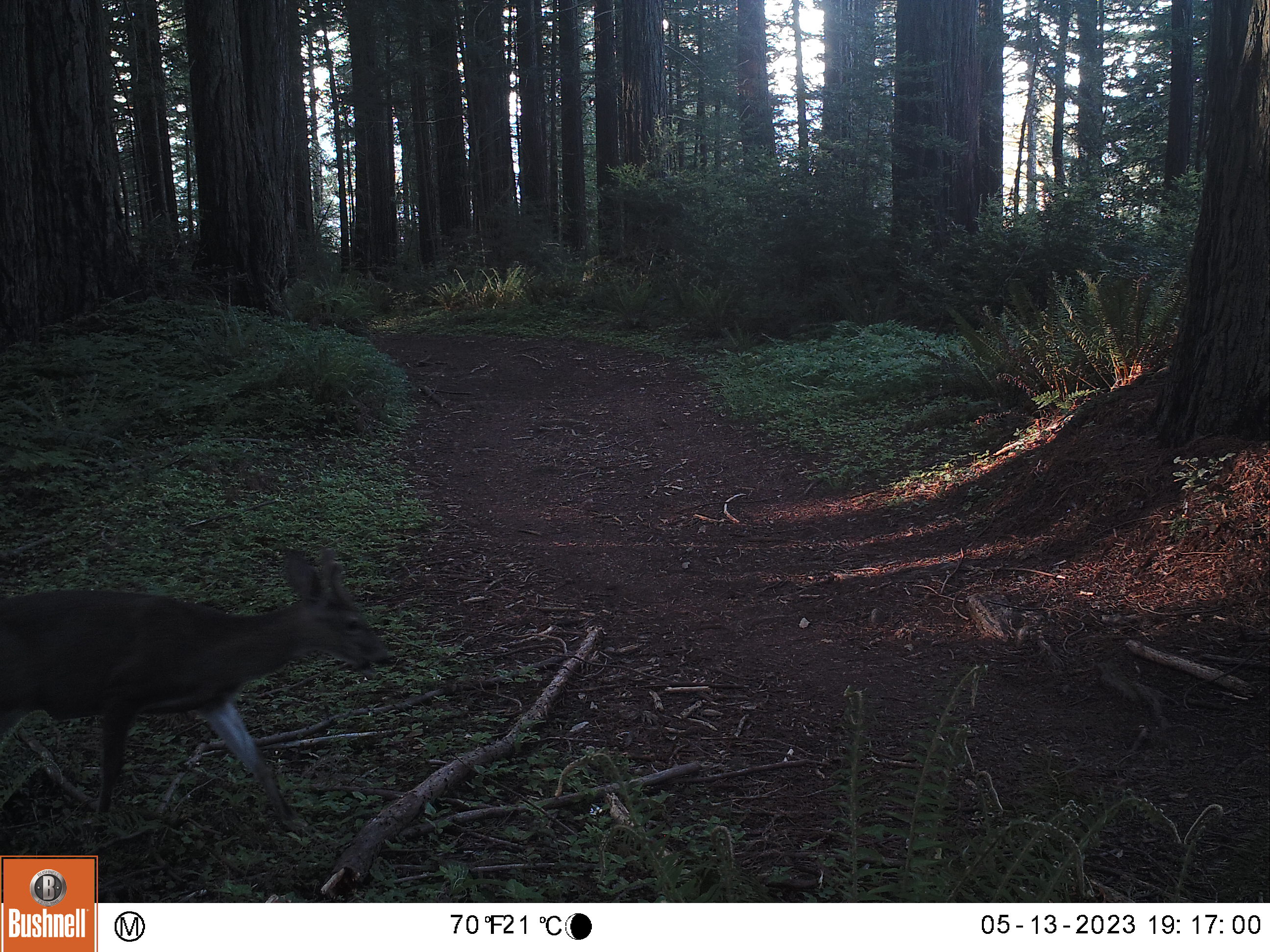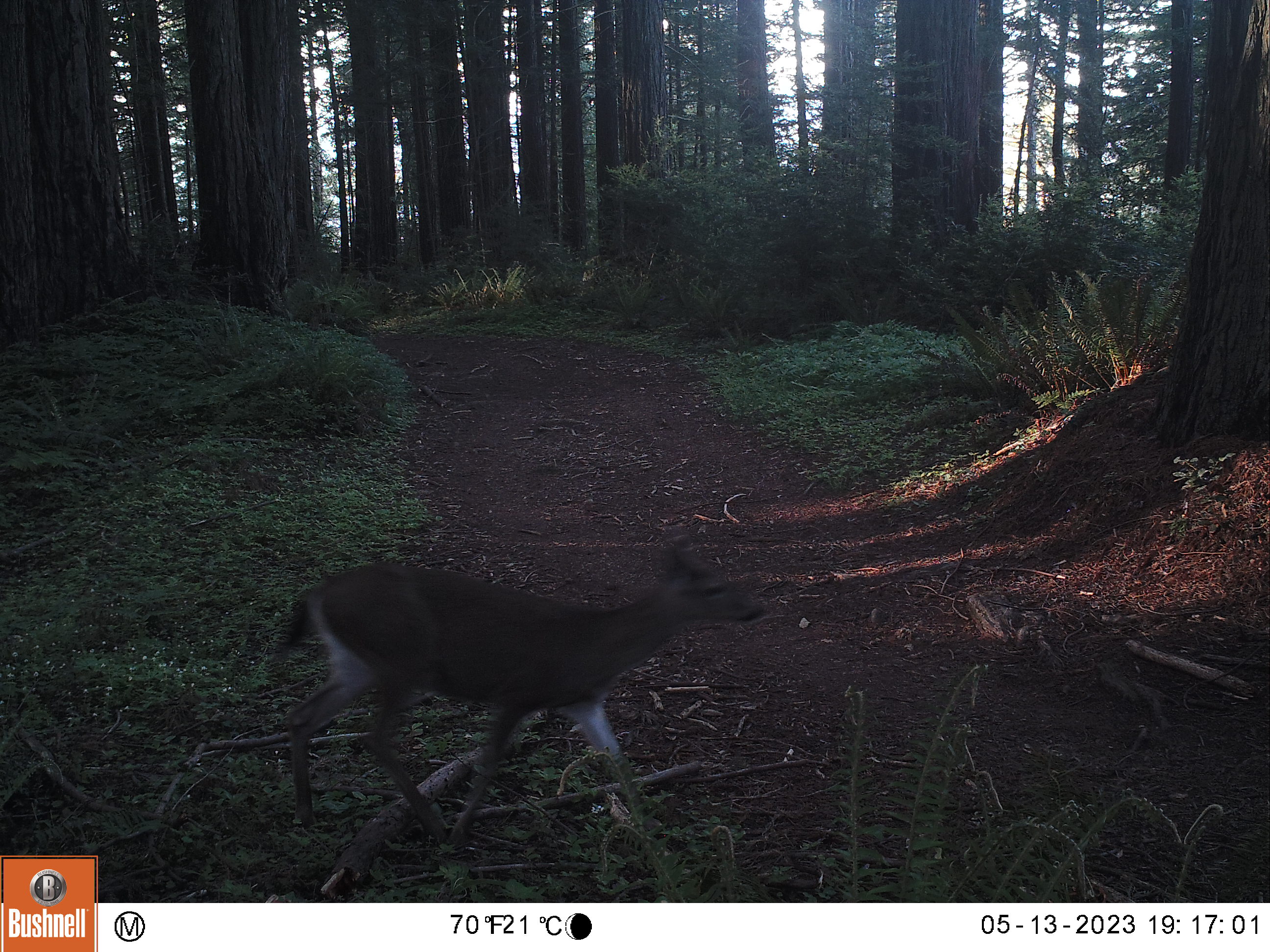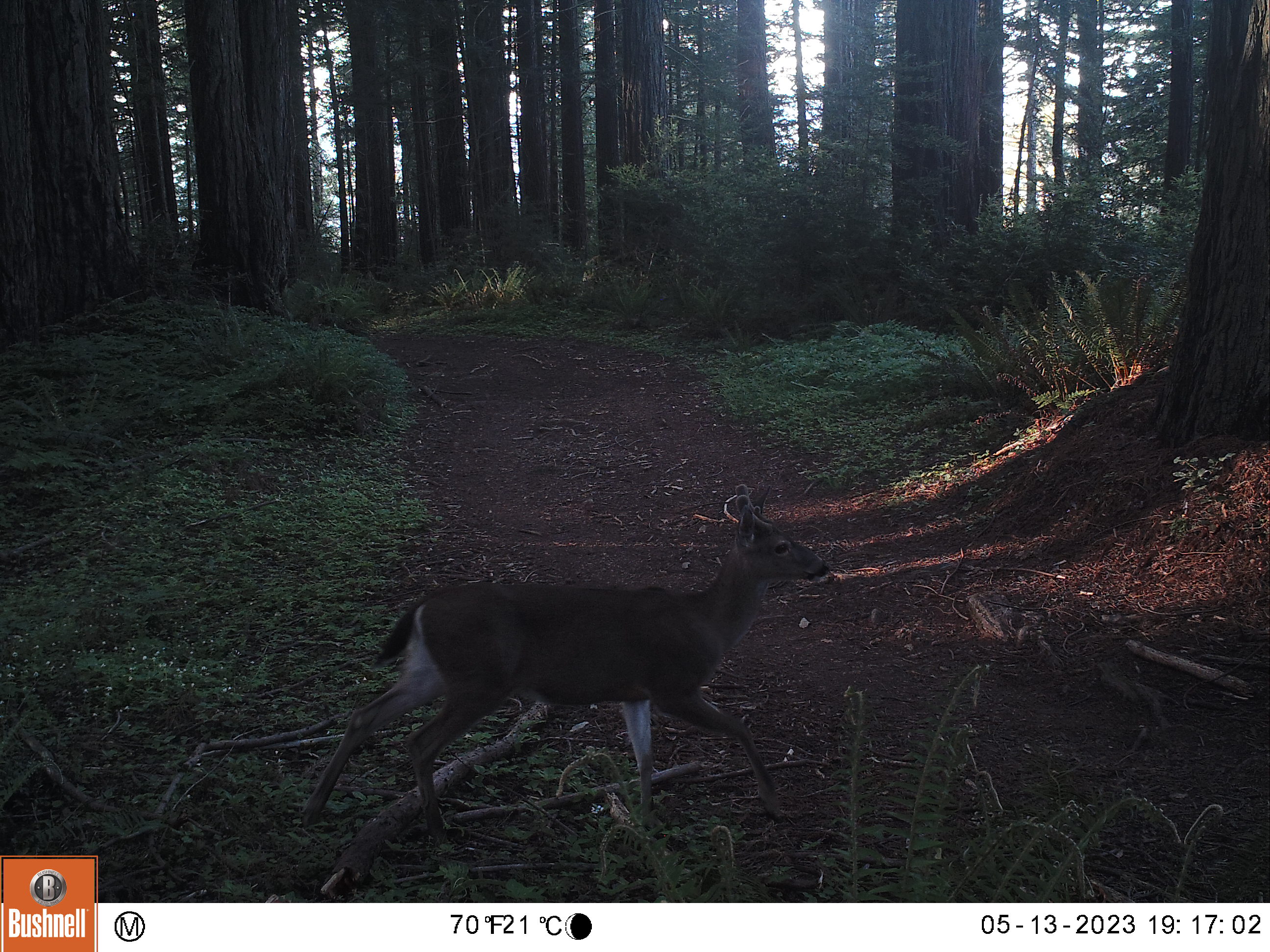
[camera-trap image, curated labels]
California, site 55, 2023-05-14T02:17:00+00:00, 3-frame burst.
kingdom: Animalia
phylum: Chordata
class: Mammalia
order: Artiodactyla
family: Cervidae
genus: Odocoileus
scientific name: Odocoileus hemionus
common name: mule deer